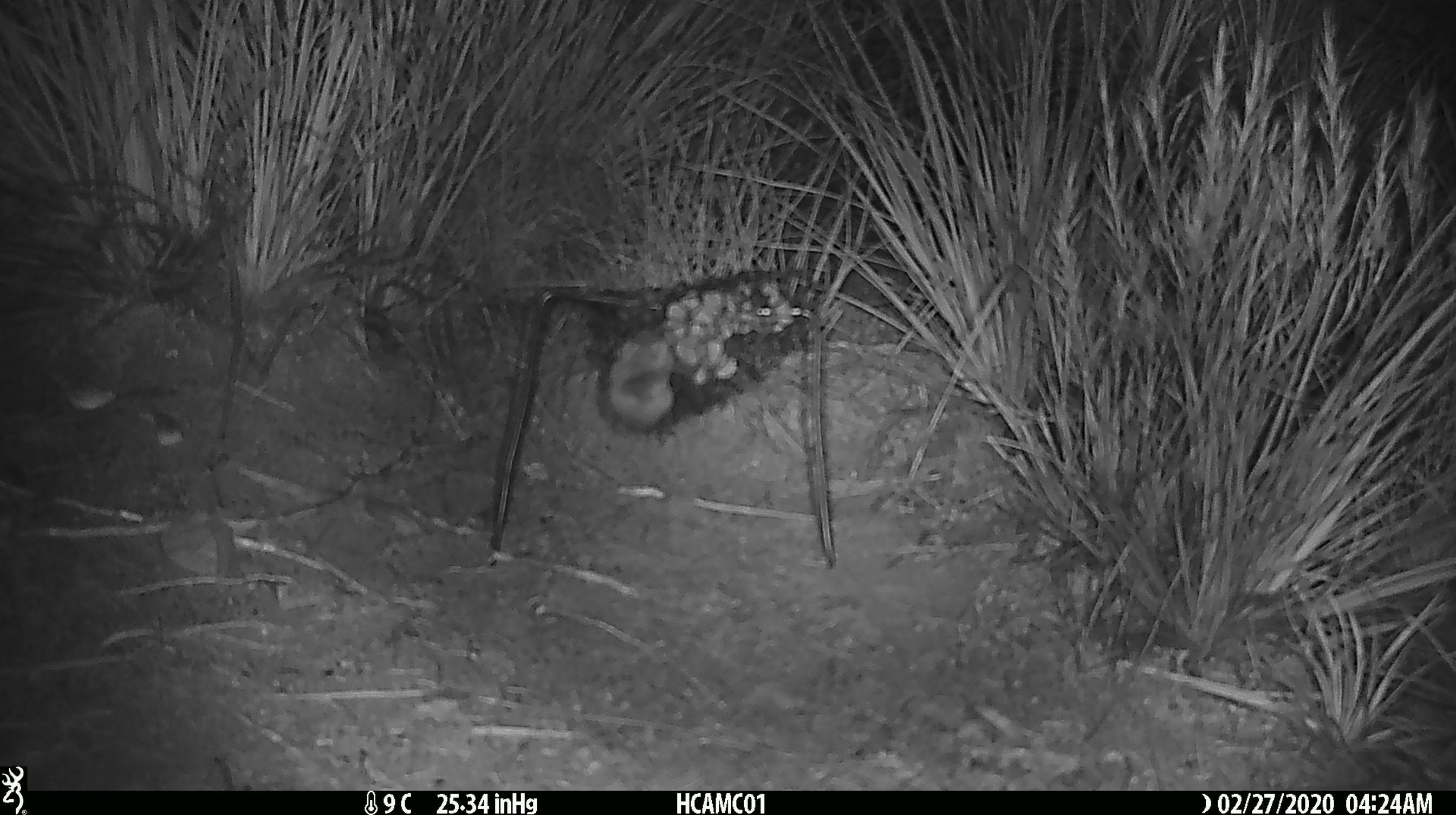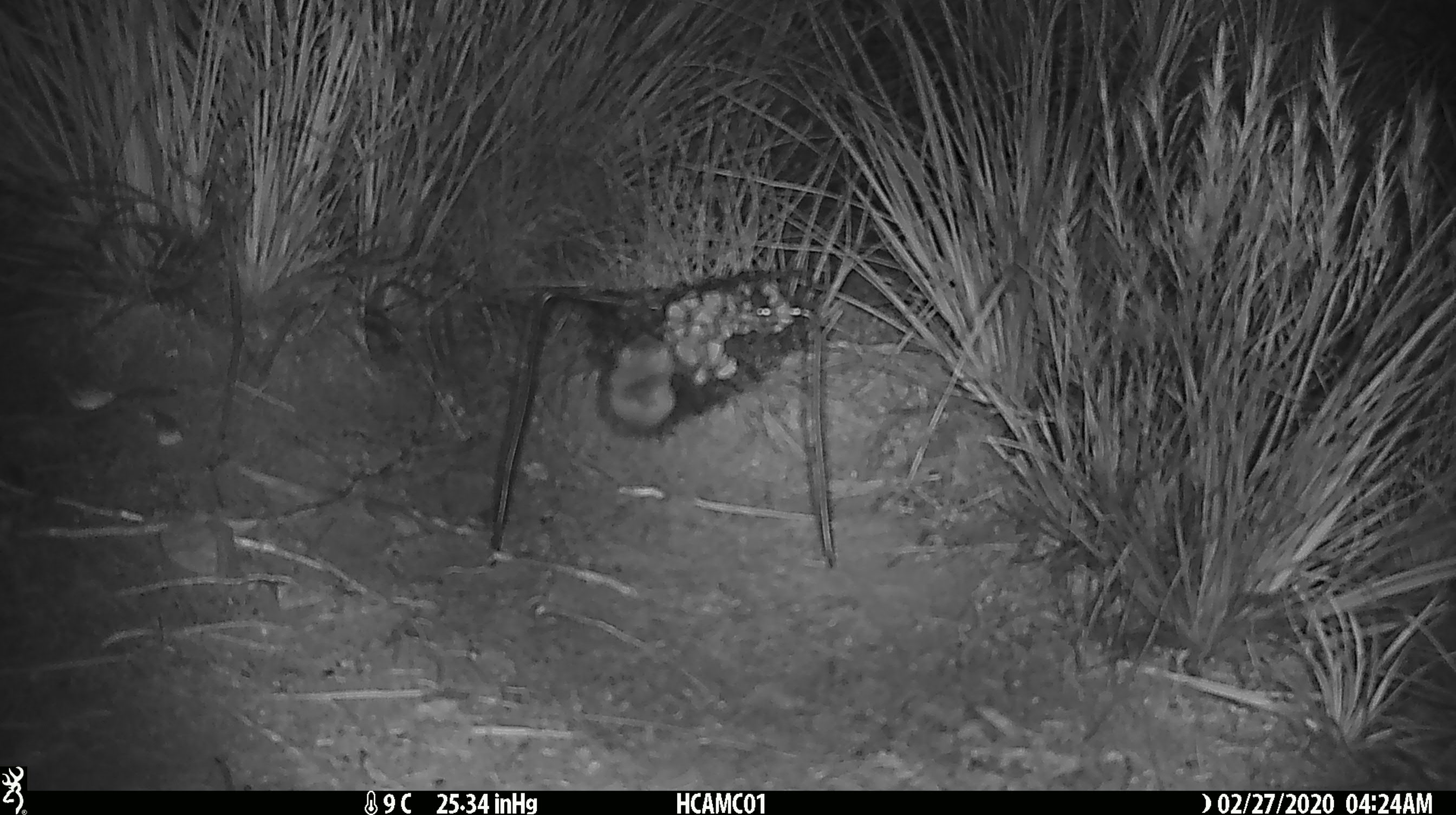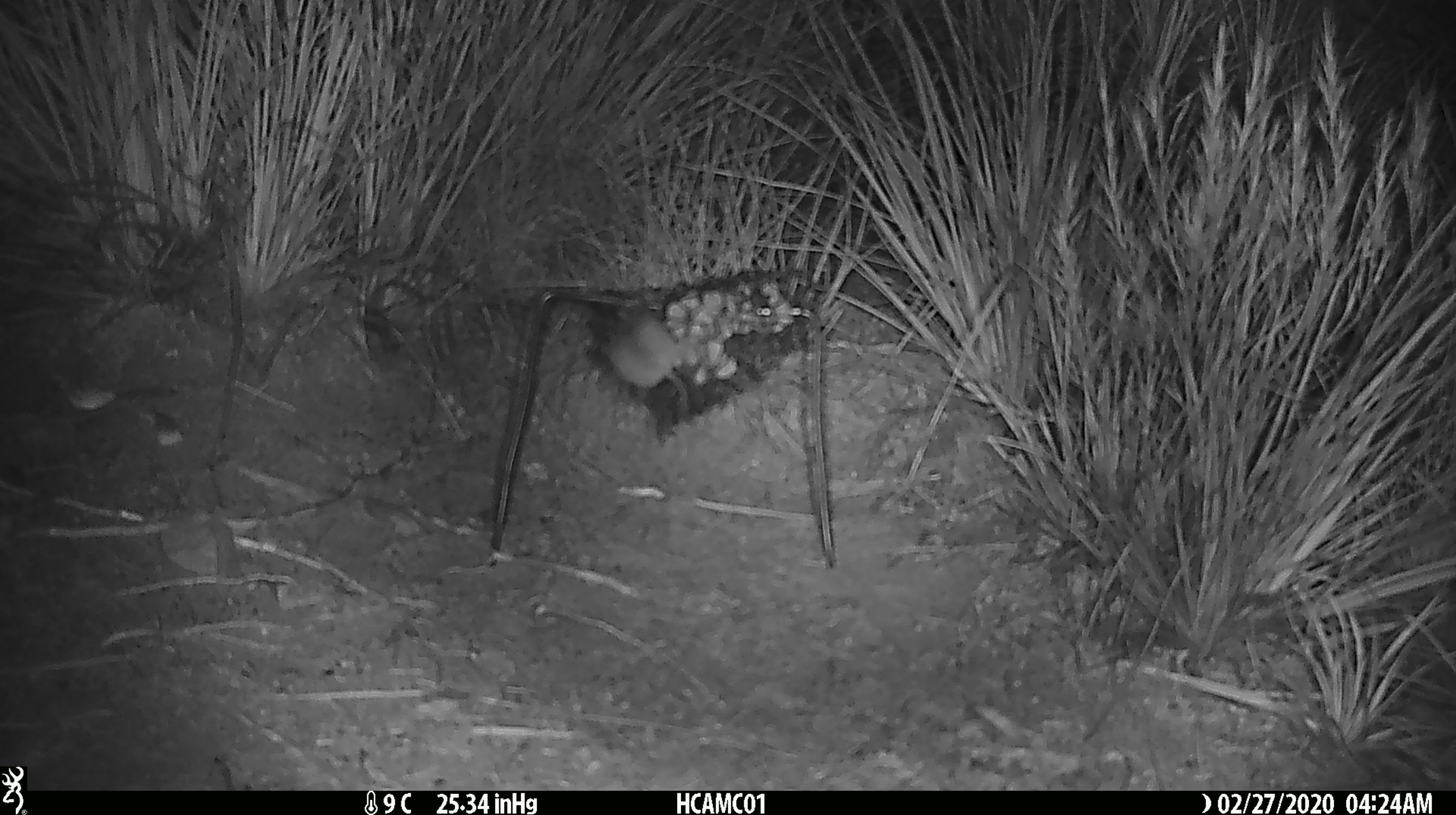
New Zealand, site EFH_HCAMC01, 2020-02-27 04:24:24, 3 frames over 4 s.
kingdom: Animalia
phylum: Chordata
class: Mammalia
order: Rodentia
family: Muridae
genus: Mus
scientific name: Mus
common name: mouse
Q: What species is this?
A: Mouse (Mus).